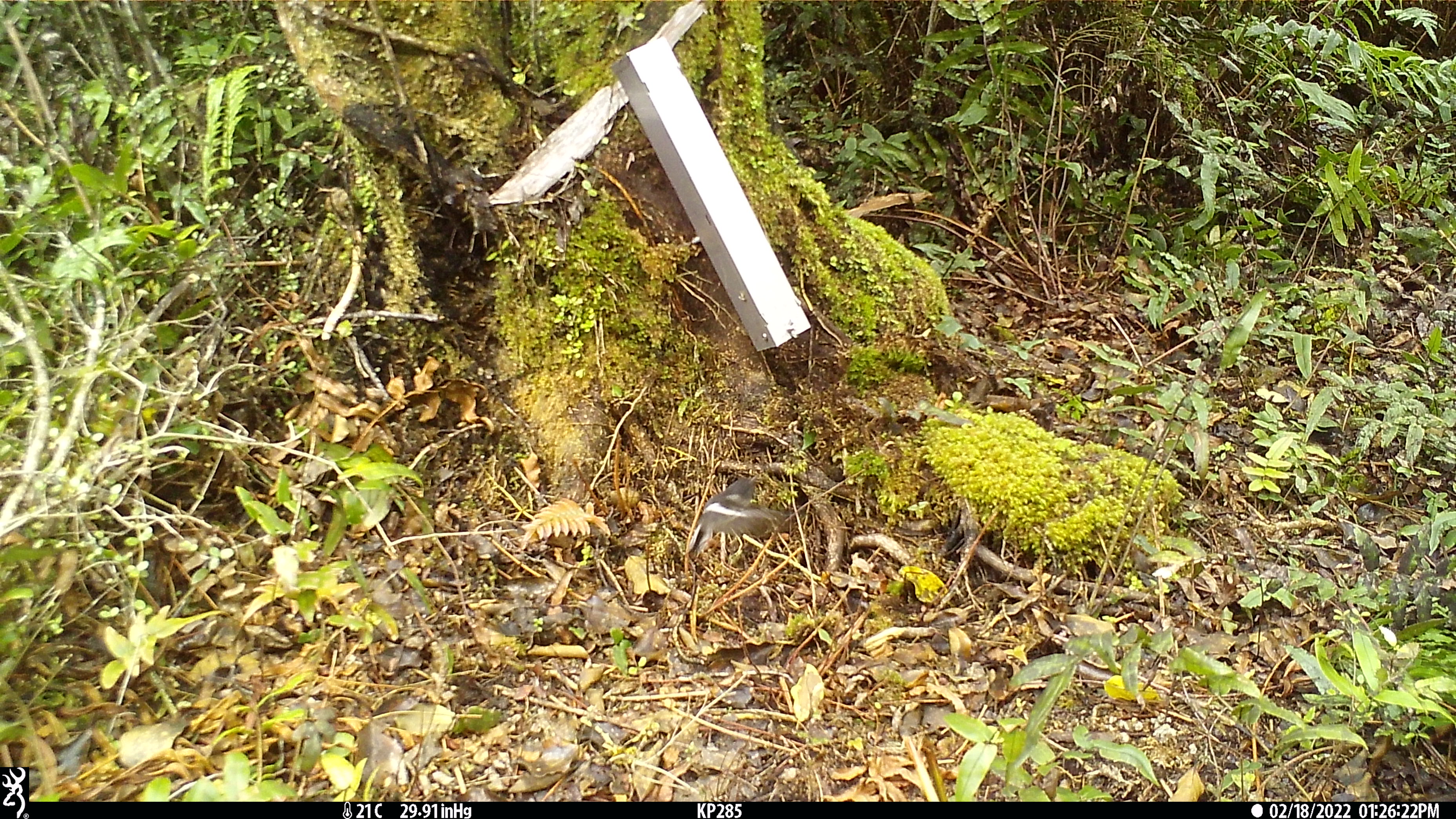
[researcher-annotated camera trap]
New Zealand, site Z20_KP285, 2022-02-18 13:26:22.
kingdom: Animalia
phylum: Chordata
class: Aves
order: Passeriformes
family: Petroicidae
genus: Petroica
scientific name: Petroica macrocephala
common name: tomtit